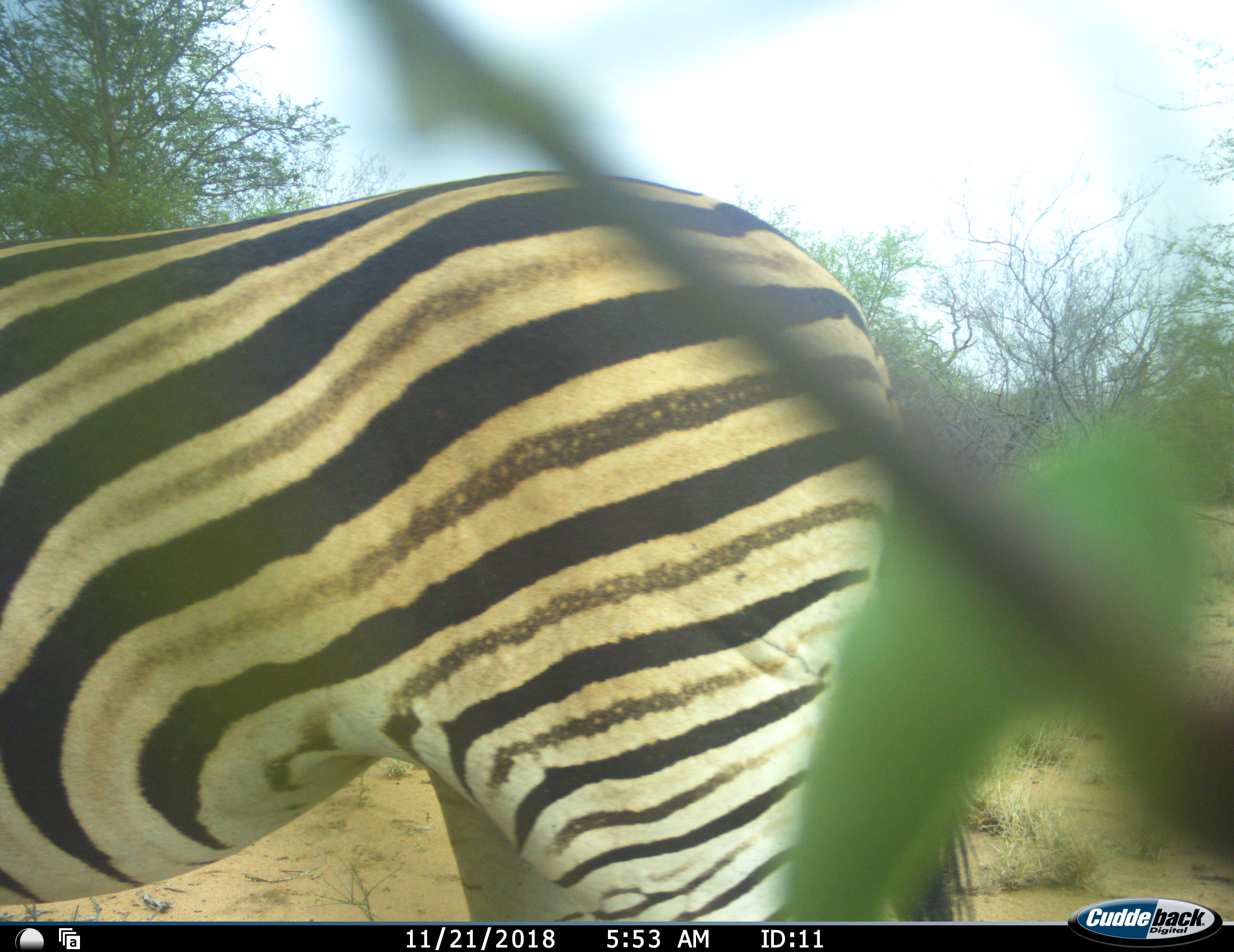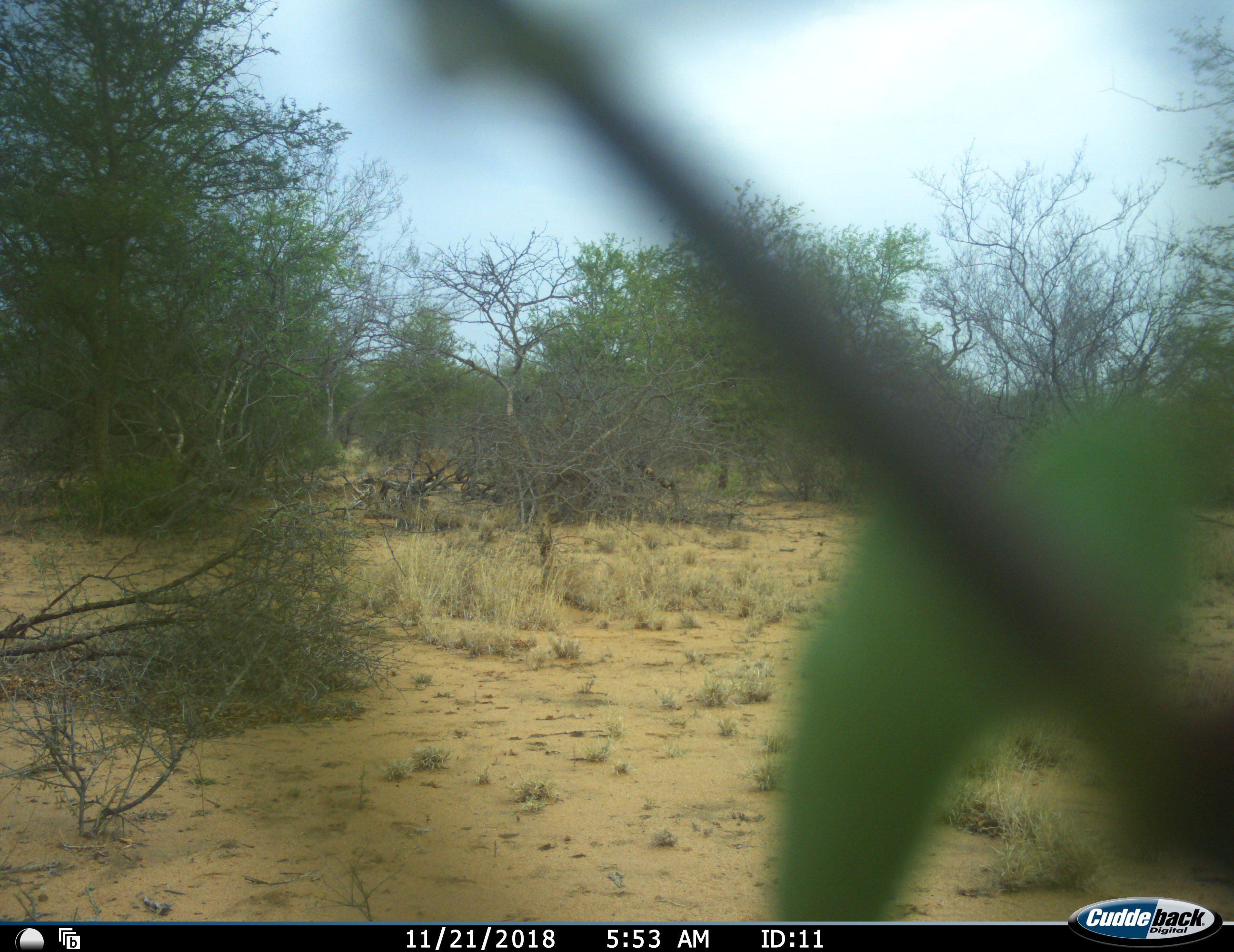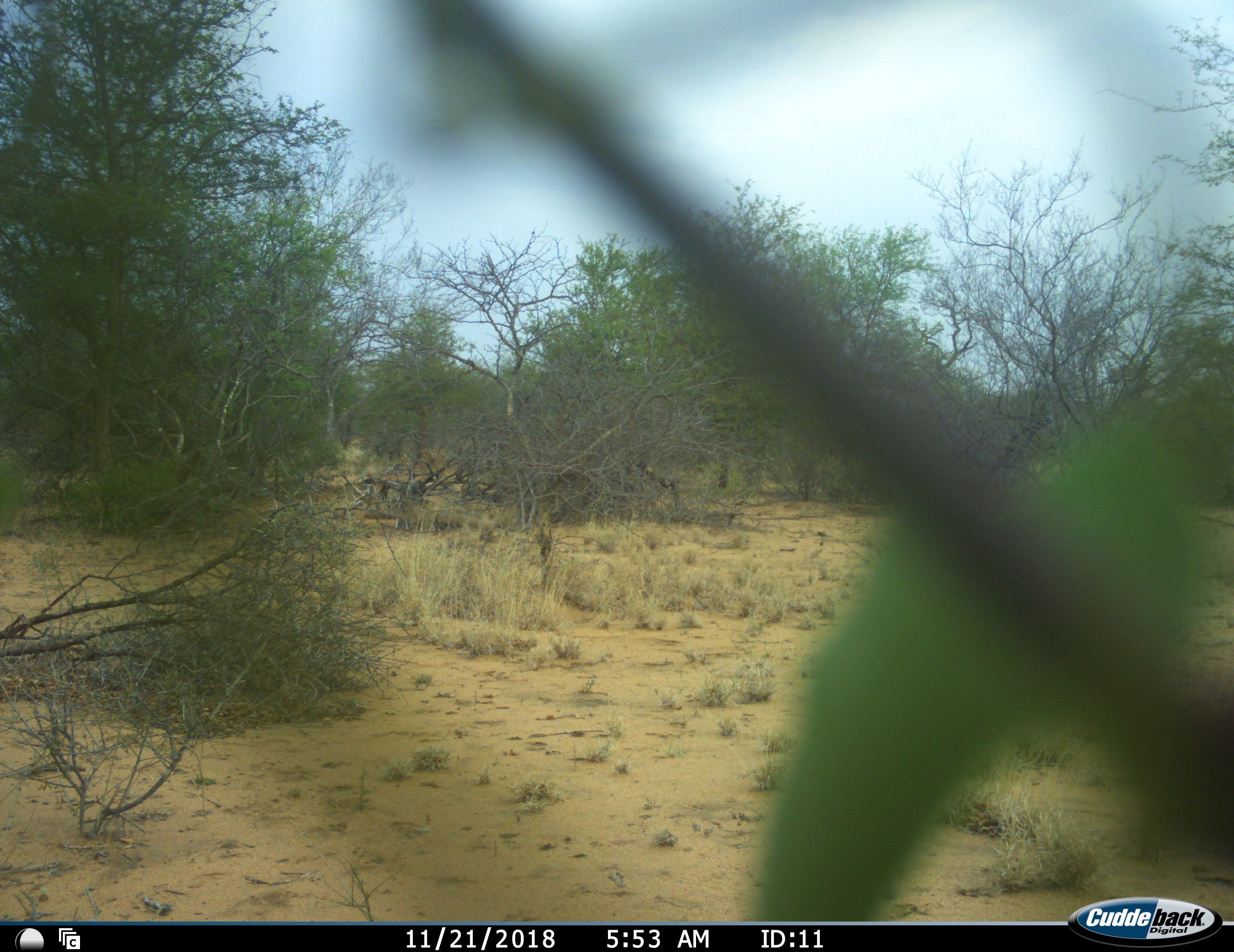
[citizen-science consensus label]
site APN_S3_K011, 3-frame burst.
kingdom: Animalia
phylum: Chordata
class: Mammalia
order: Perissodactyla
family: Equidae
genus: Equus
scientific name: Equus quagga burchellii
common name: burchell's zebra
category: zebraburchells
Zebraburchells (burchell's zebra) (Equus quagga burchellii), count 1. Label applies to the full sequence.